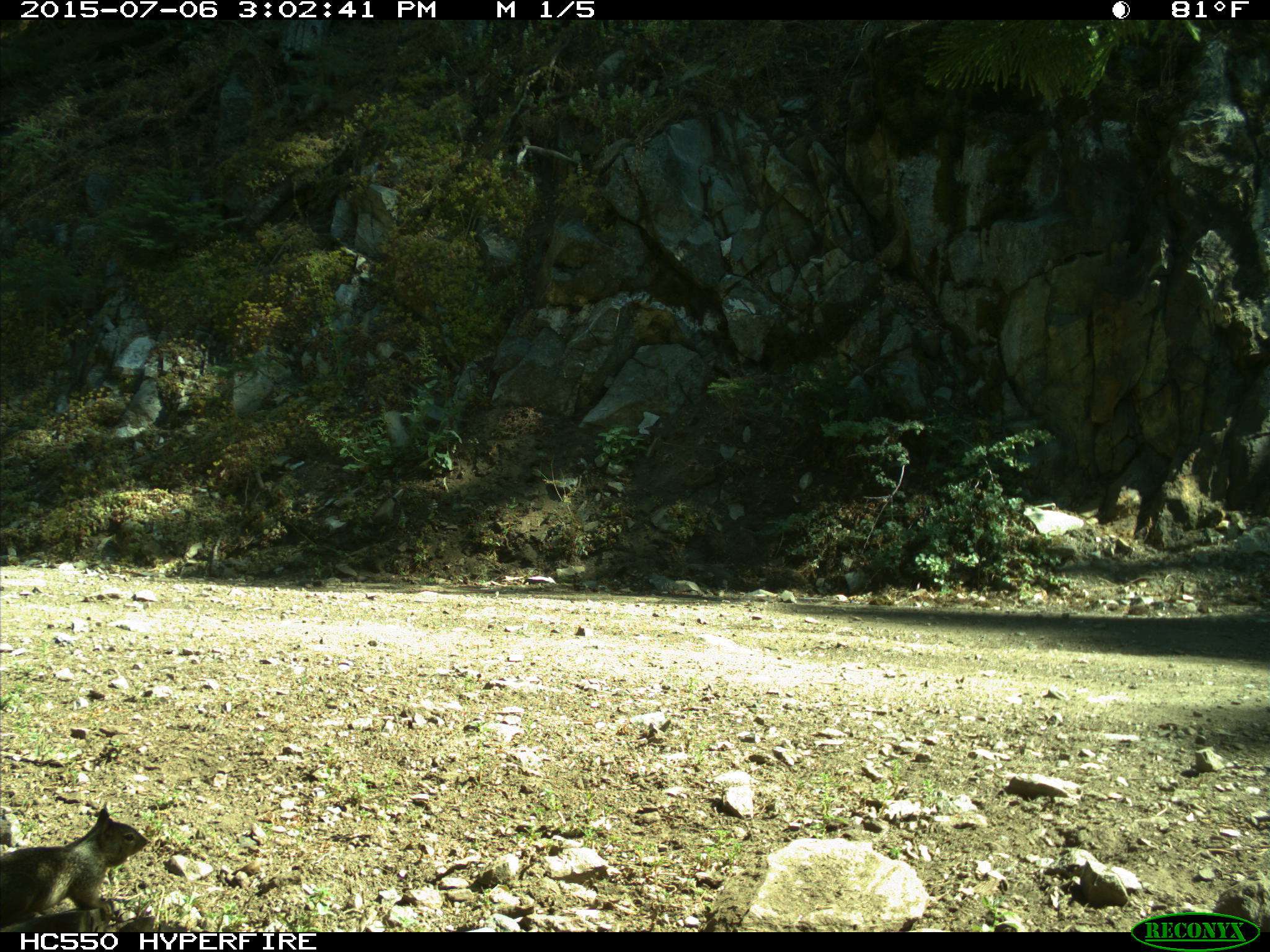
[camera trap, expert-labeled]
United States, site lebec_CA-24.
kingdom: Animalia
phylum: Chordata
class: Mammalia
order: Rodentia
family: Sciuridae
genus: Otospermophilus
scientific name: Otospermophilus beecheyi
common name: california ground squirrel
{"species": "Otospermophilus beecheyi (california ground squirrel)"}